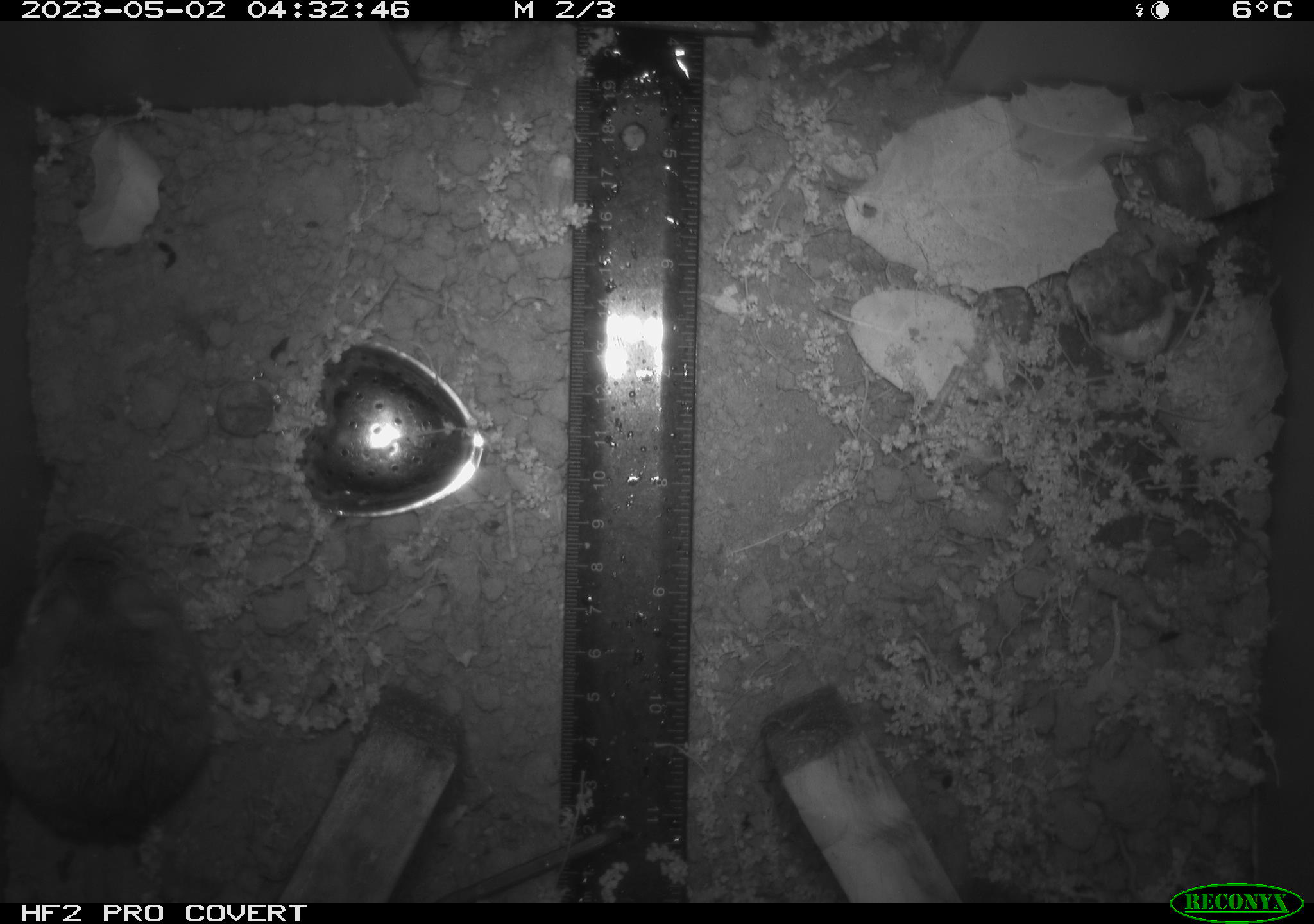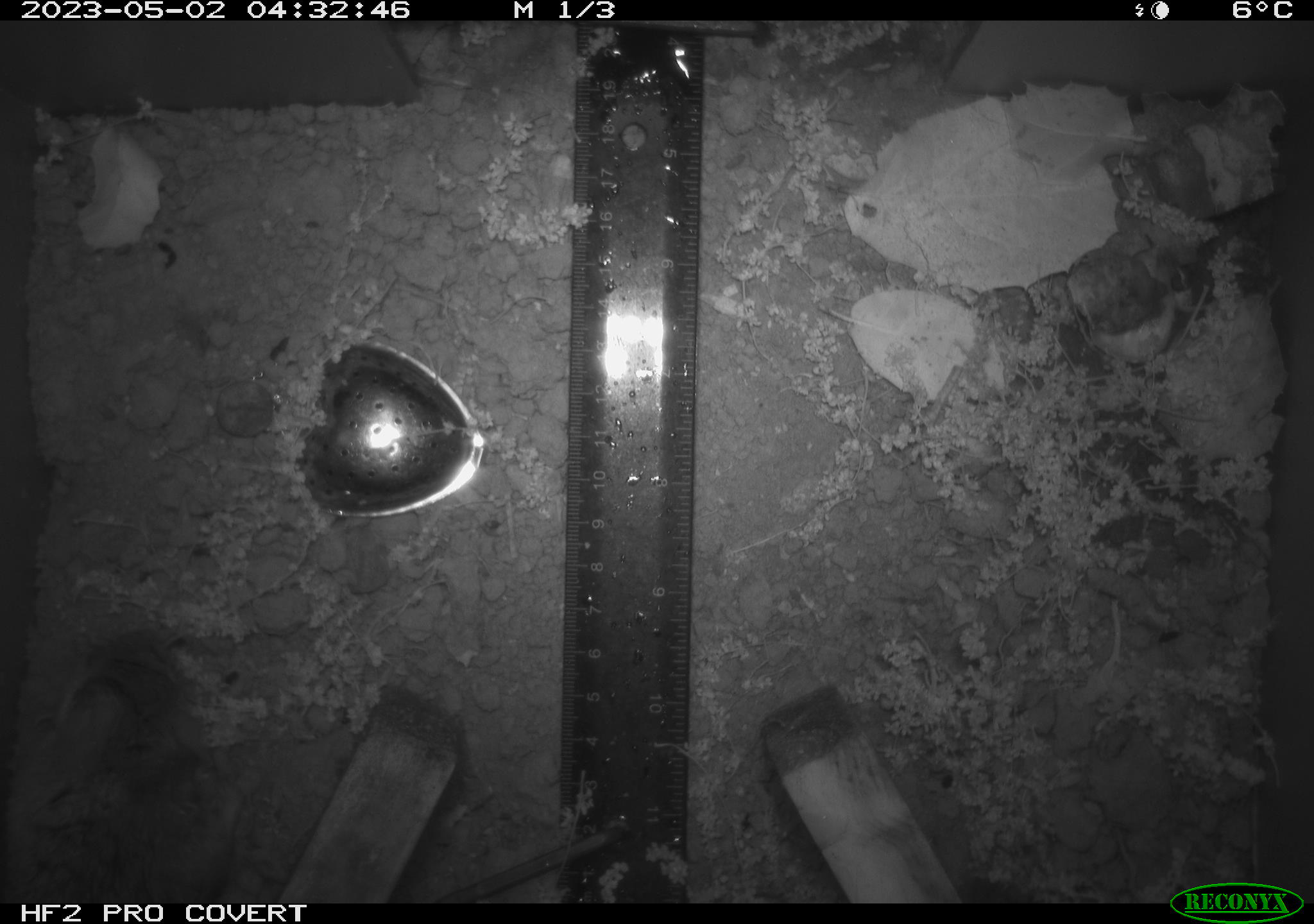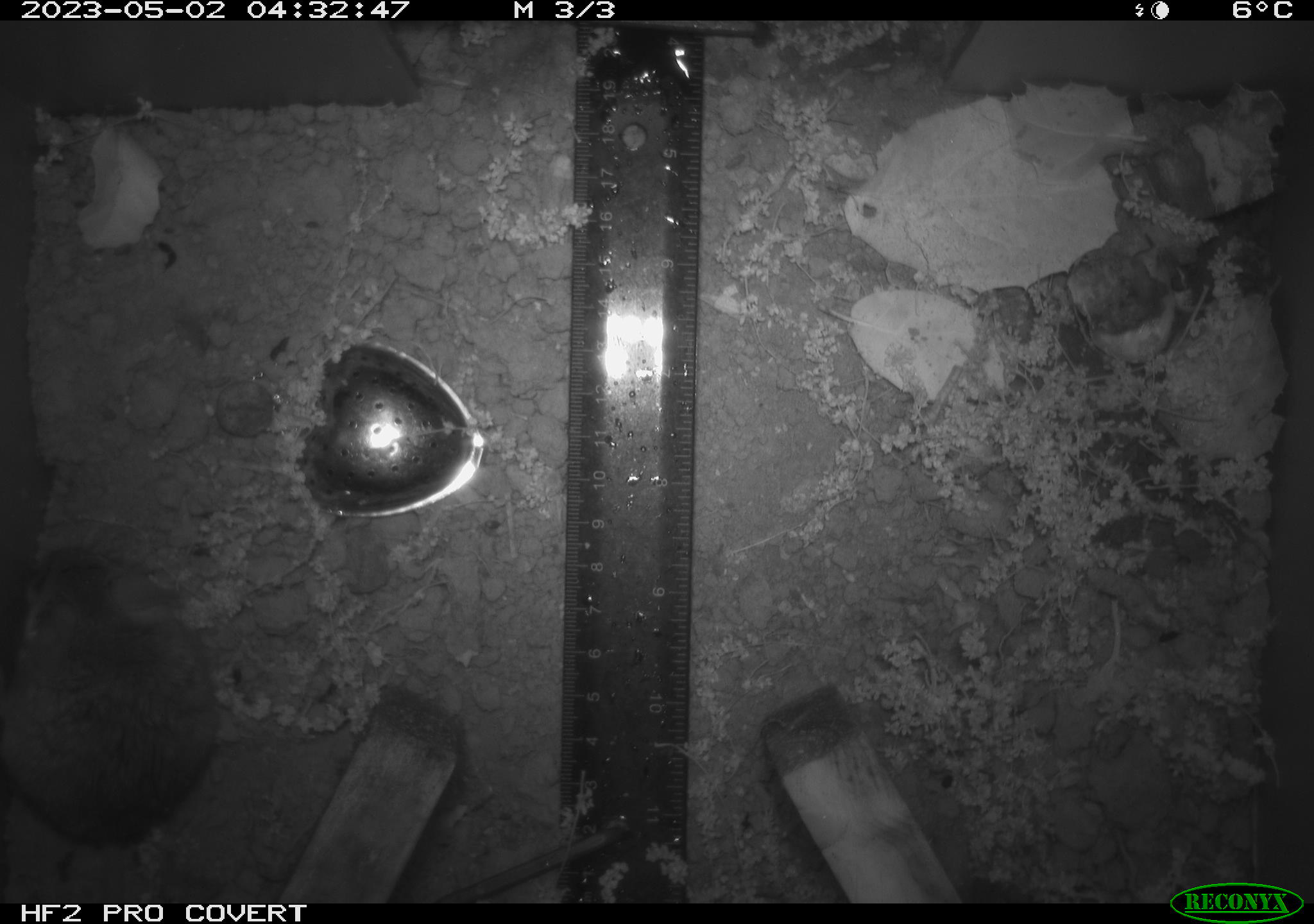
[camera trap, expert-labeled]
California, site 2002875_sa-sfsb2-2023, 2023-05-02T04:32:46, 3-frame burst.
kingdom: Animalia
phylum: Chordata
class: Mammalia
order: Rodentia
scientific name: Rodentia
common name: mouse species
Mouse species (Rodentia).